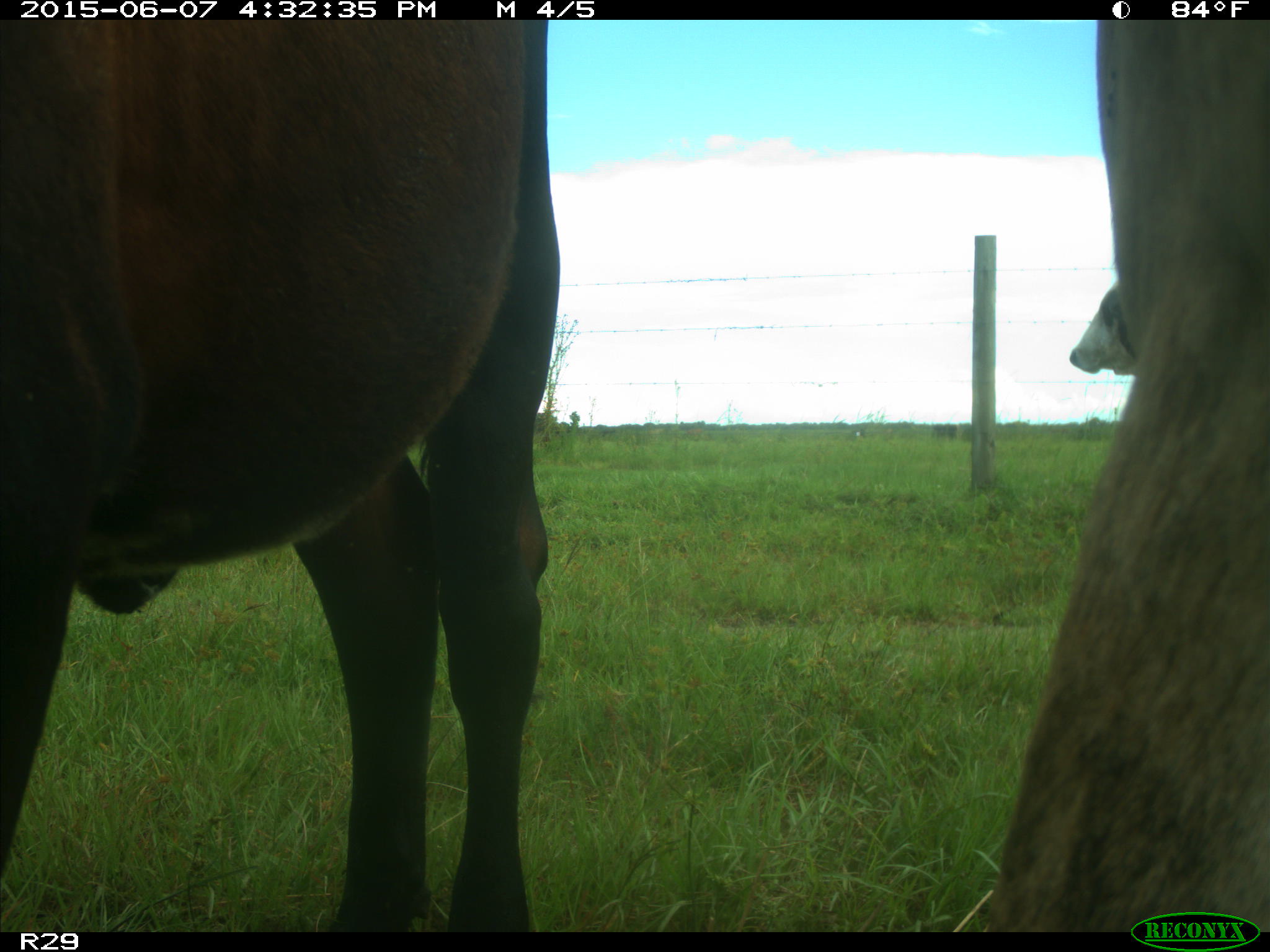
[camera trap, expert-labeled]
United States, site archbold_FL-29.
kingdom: Animalia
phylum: Chordata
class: Mammalia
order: Artiodactyla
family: Bovidae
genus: Bos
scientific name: Bos taurus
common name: domestic cow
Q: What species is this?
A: Bos taurus (domestic cow).